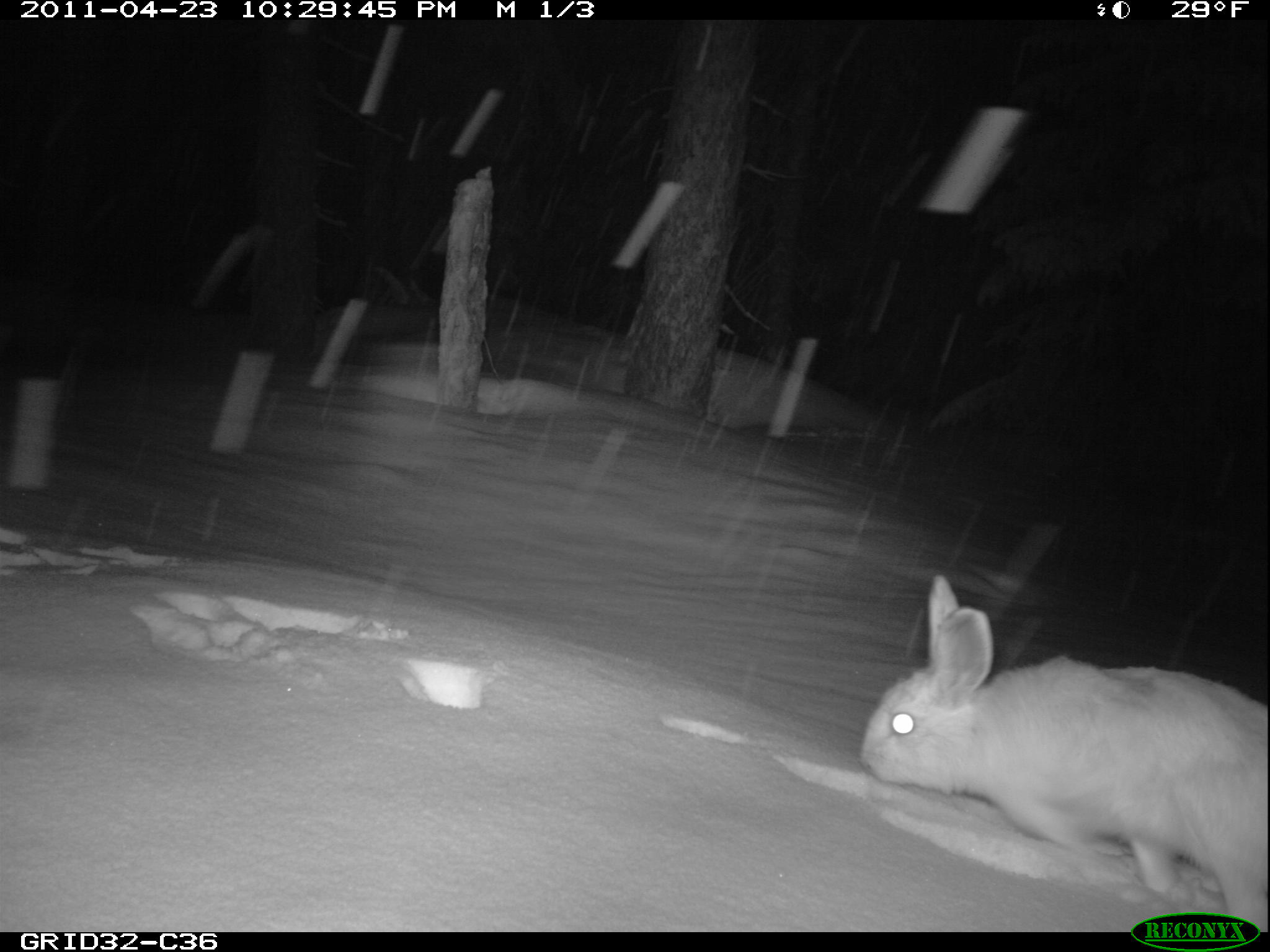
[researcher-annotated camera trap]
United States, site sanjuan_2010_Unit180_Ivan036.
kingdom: Animalia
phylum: Chordata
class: Mammalia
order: Lagomorpha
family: Leporidae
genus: Lepus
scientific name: Lepus americanus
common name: snowshoe hare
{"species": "Lepus americanus (snowshoe hare)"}